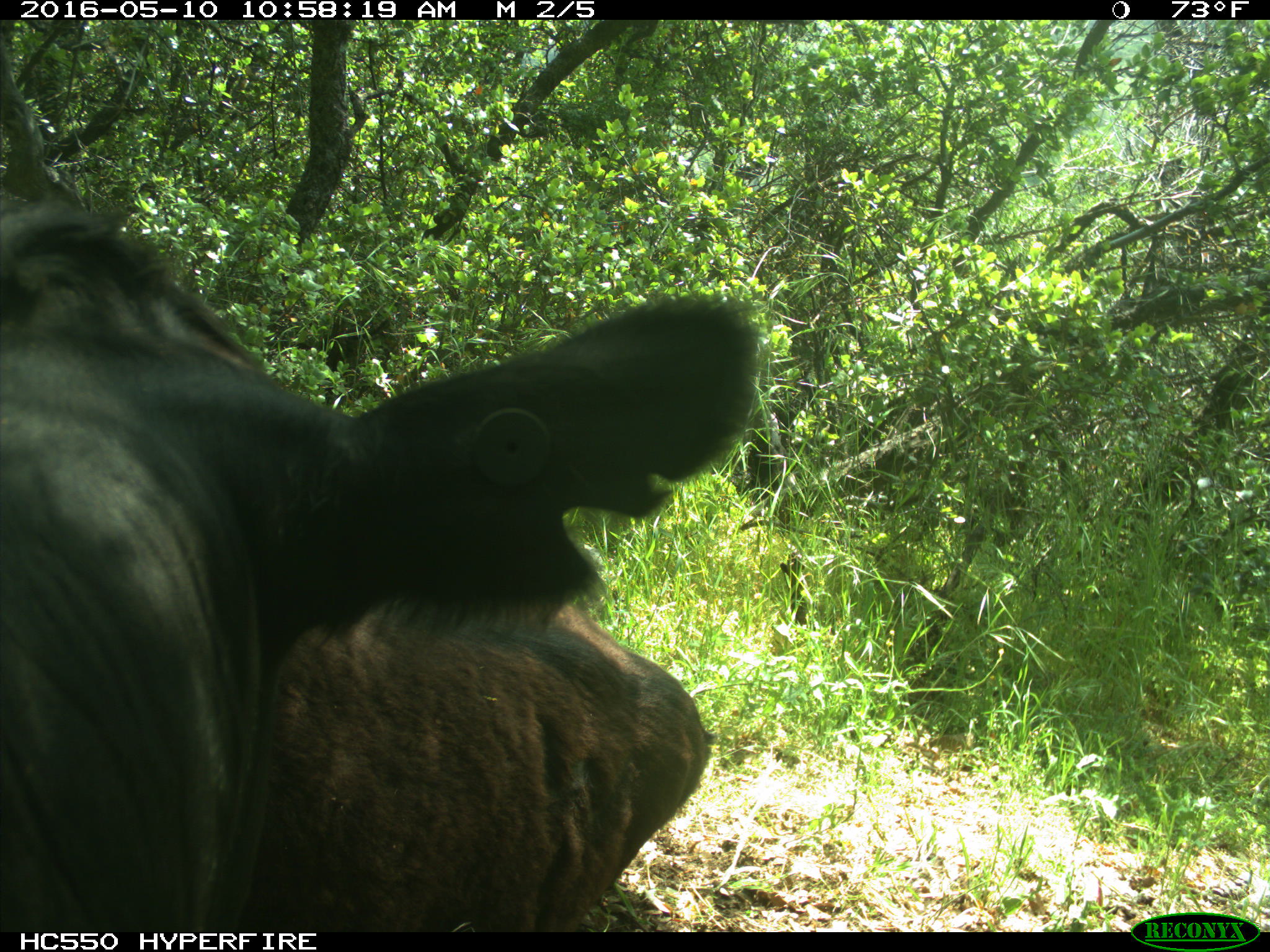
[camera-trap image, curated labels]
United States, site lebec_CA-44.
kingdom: Animalia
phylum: Chordata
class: Mammalia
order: Artiodactyla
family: Bovidae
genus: Bos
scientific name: Bos taurus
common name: domestic cow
Bos taurus (domestic cow).